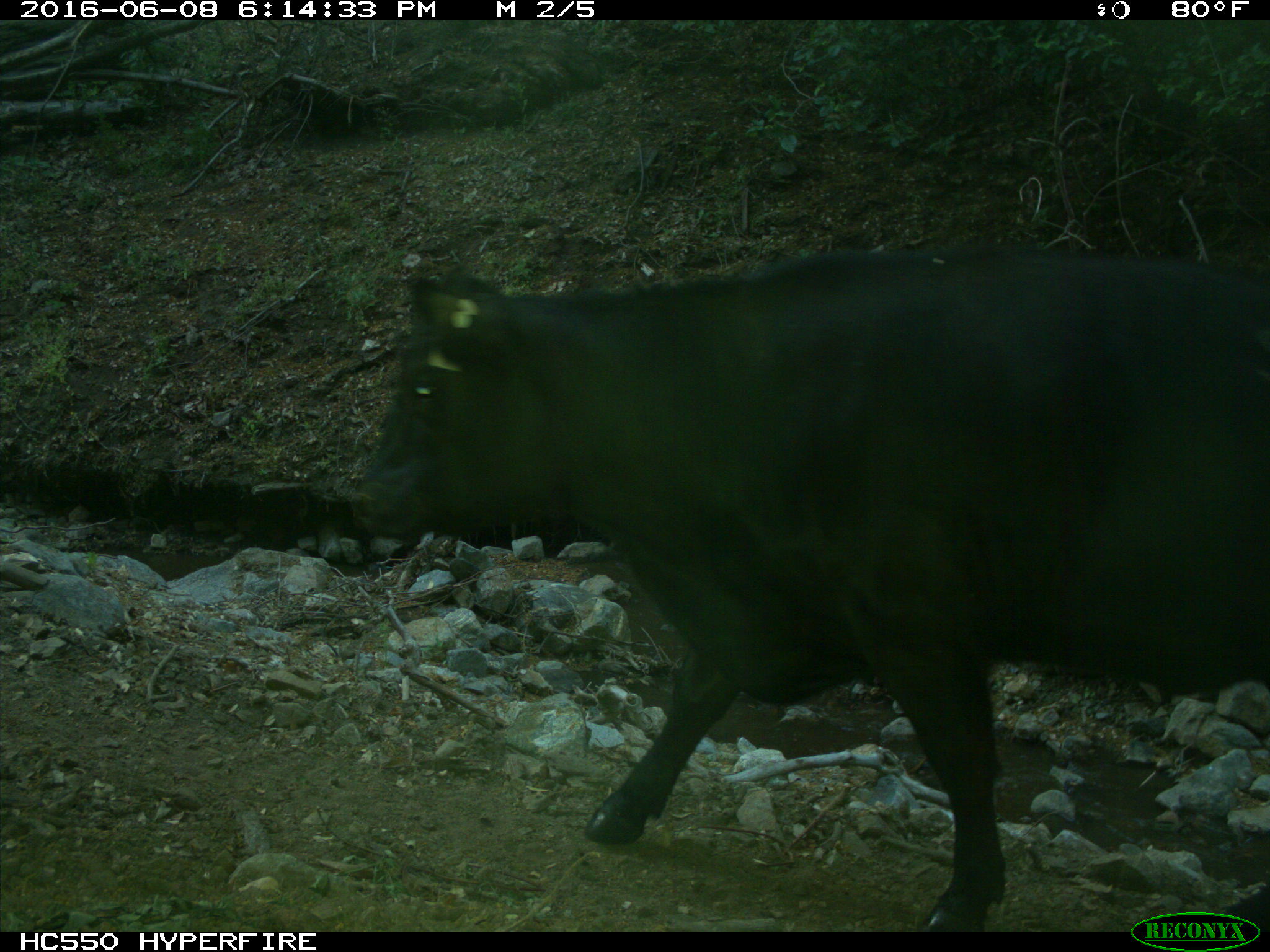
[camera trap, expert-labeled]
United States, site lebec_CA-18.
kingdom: Animalia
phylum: Chordata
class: Mammalia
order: Artiodactyla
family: Bovidae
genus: Bos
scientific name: Bos taurus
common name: domestic cow